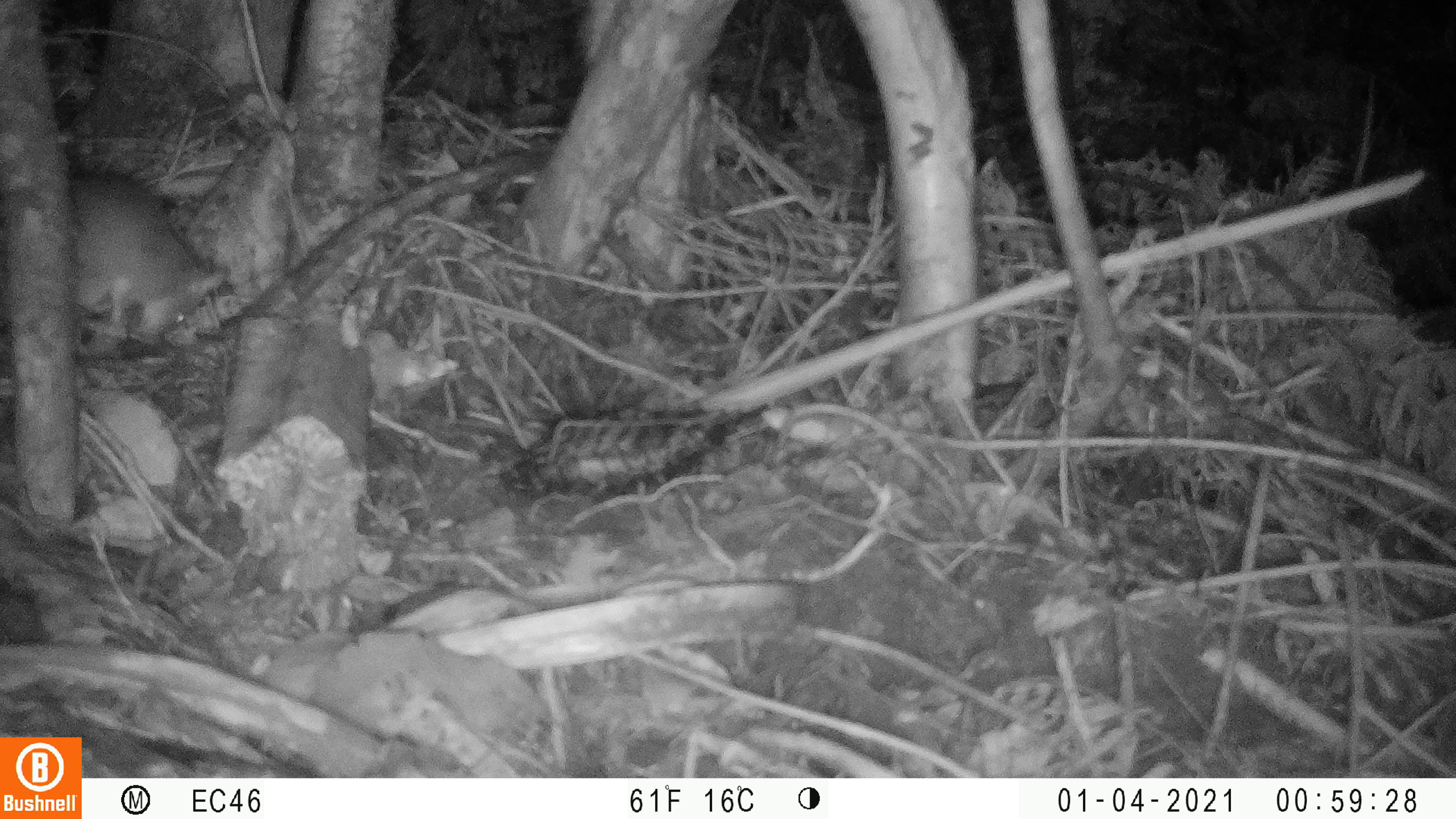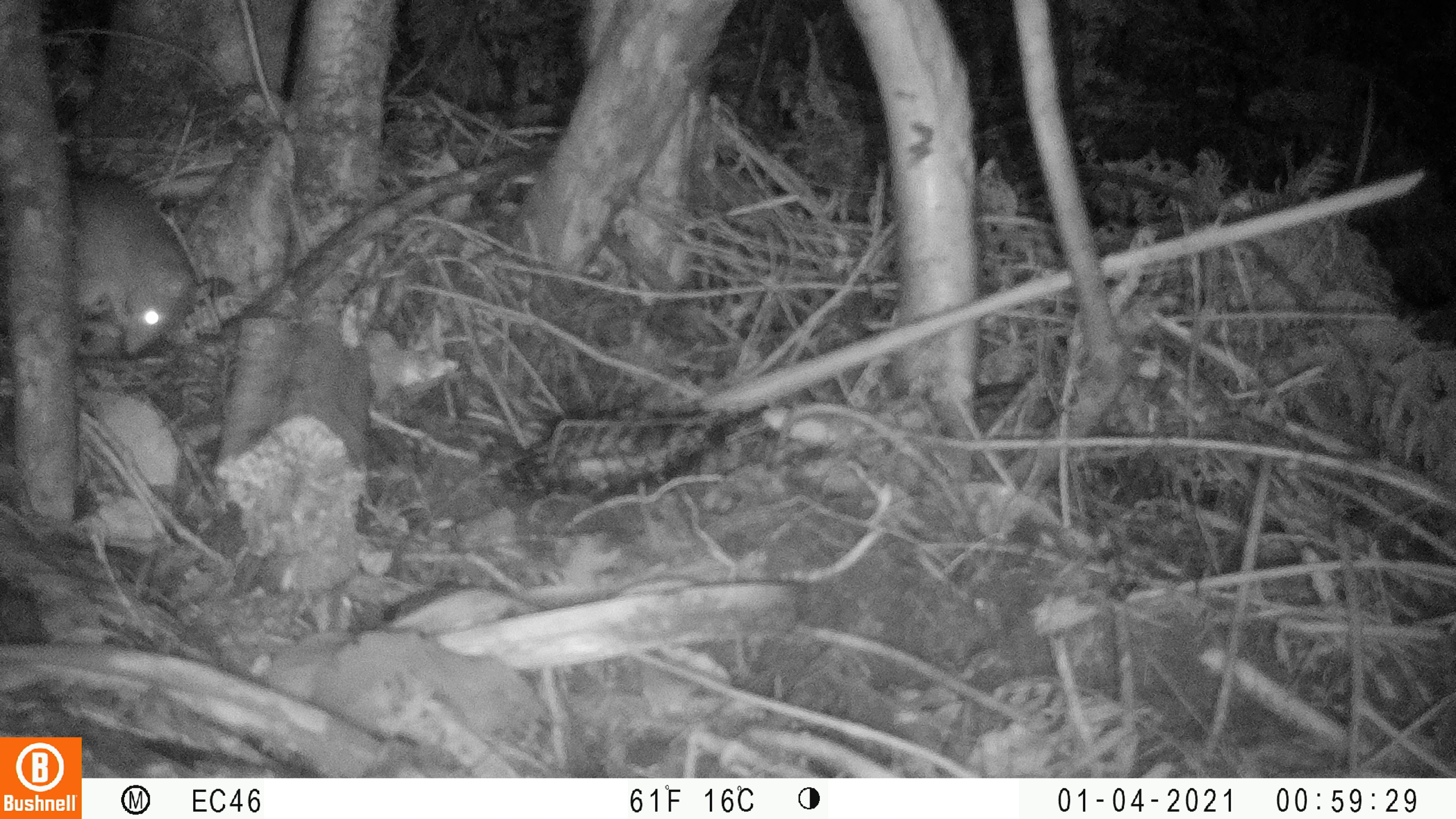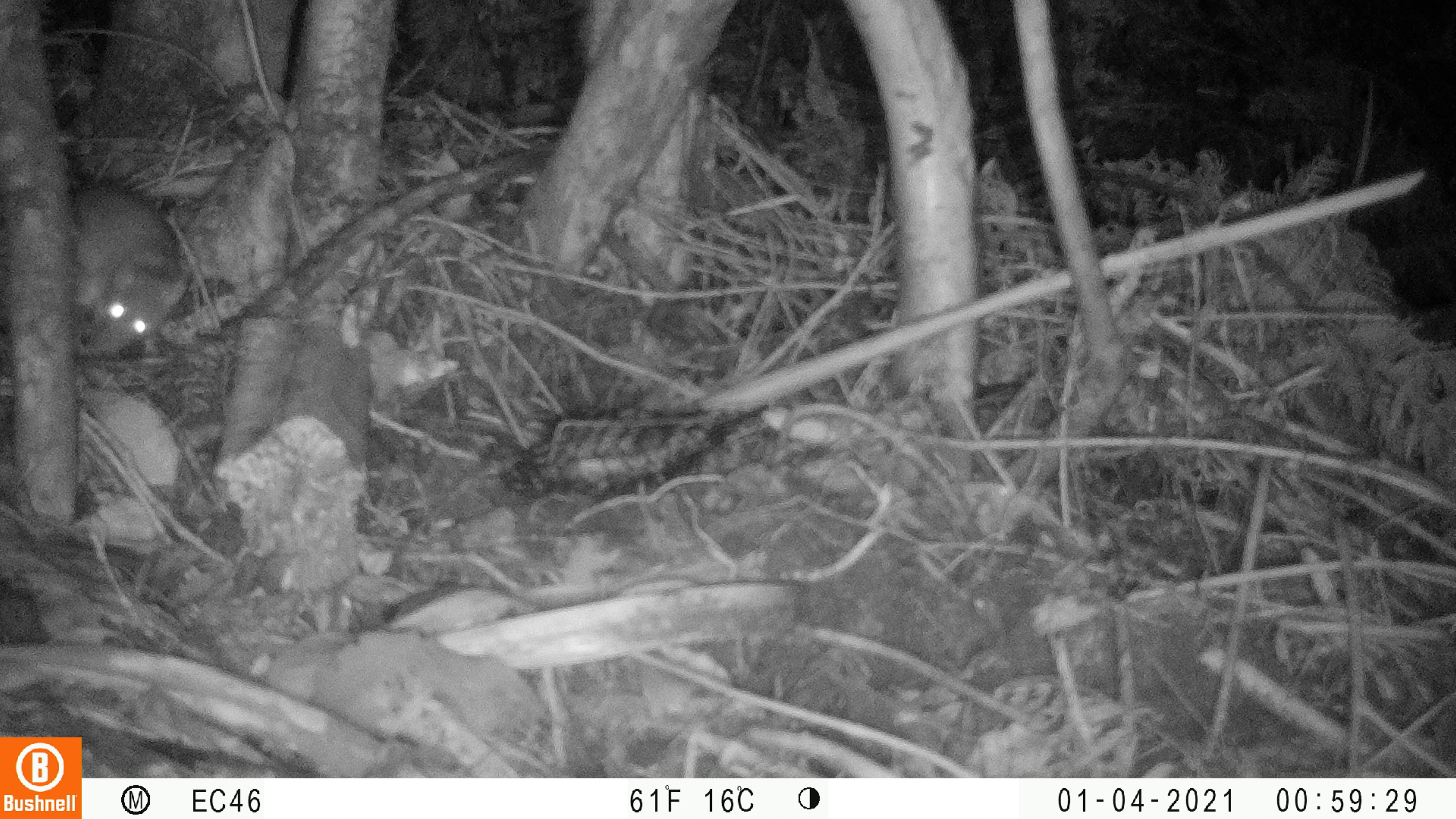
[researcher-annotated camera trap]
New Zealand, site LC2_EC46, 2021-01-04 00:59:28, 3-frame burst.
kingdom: Animalia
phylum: Chordata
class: Mammalia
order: Rodentia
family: Muridae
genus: Rattus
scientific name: Rattus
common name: rat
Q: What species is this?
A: Rat (Rattus).